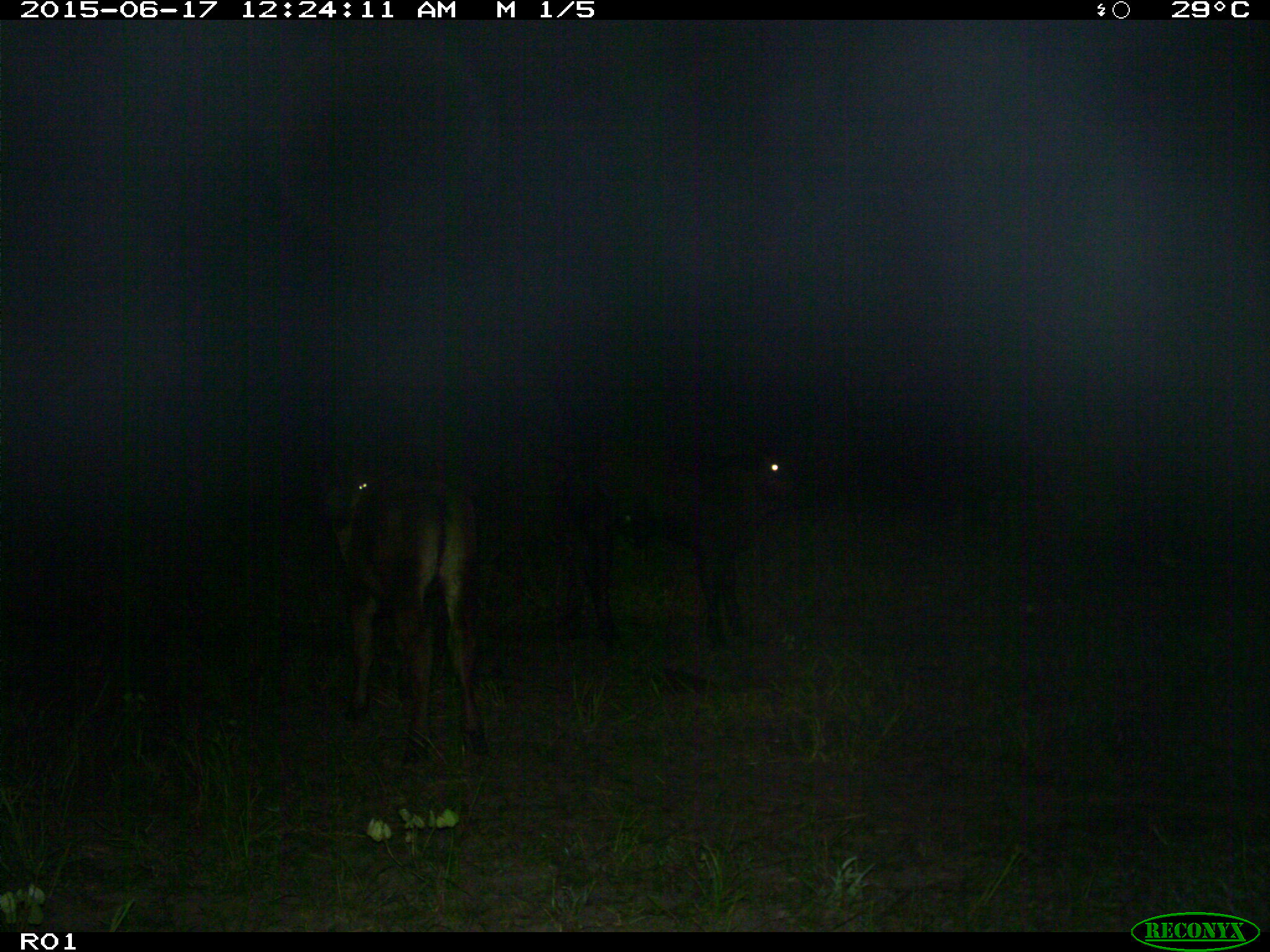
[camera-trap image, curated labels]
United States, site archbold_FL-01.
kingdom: Animalia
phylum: Chordata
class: Mammalia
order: Artiodactyla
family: Bovidae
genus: Bos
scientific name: Bos taurus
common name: domestic cow